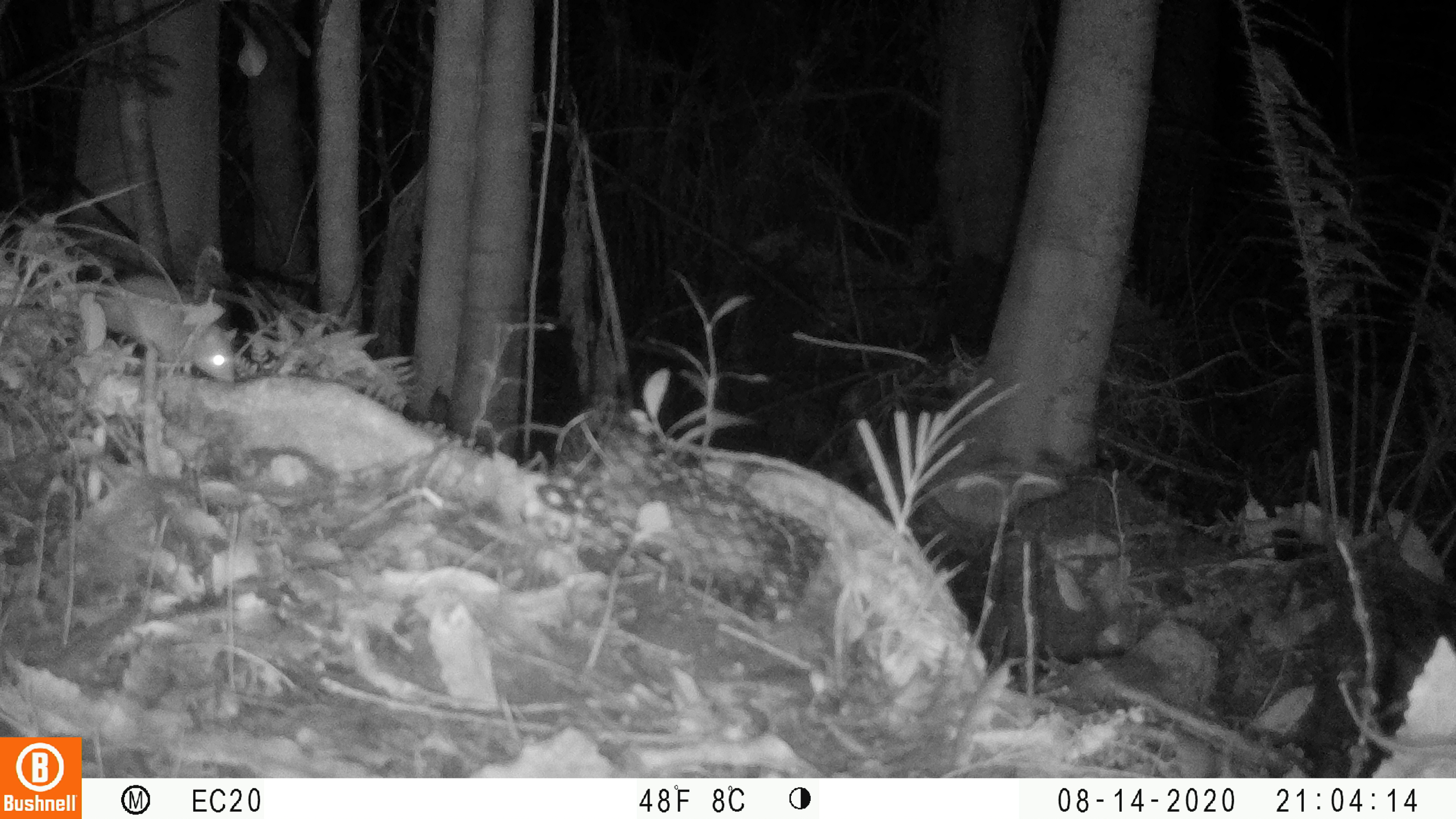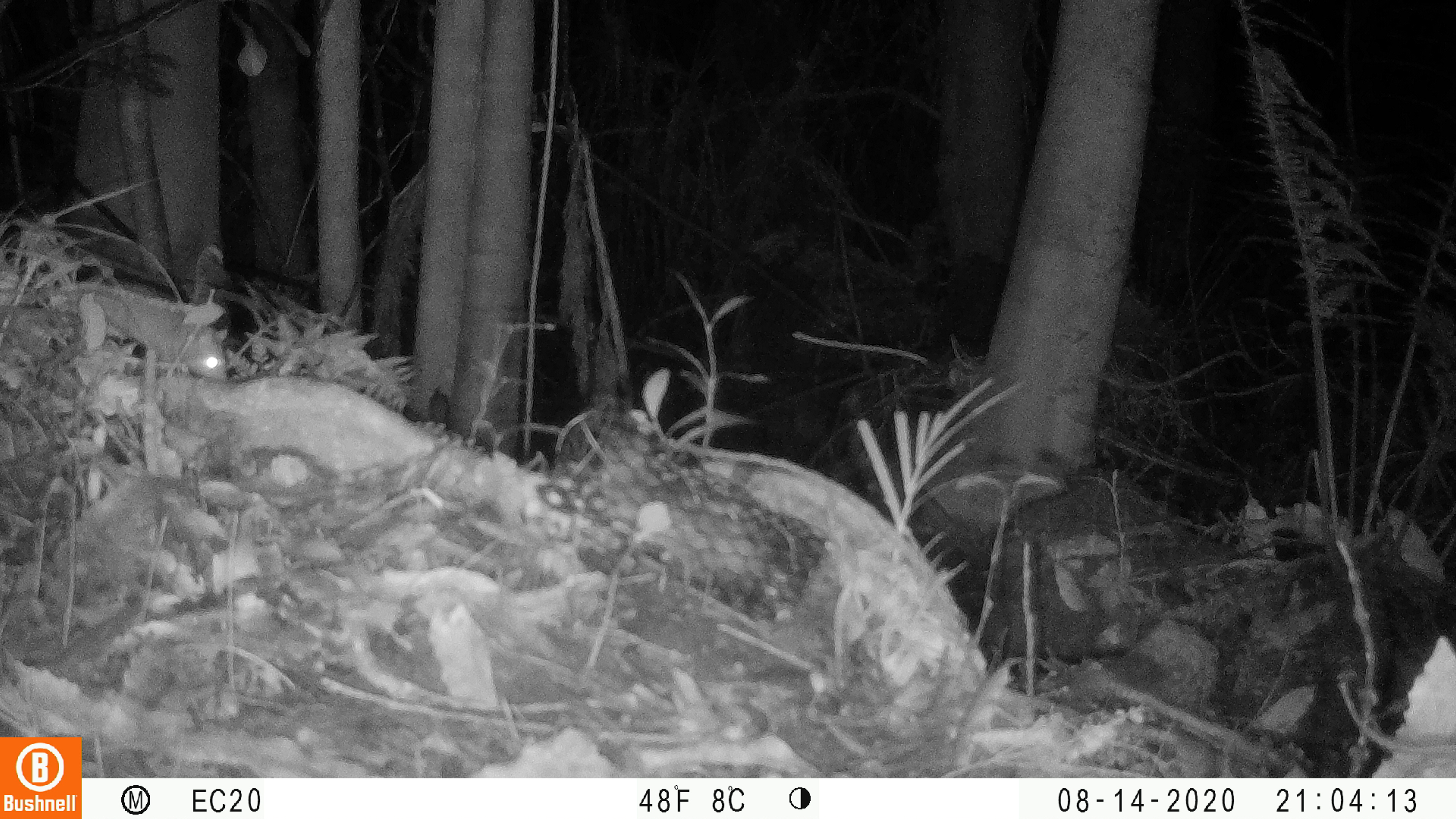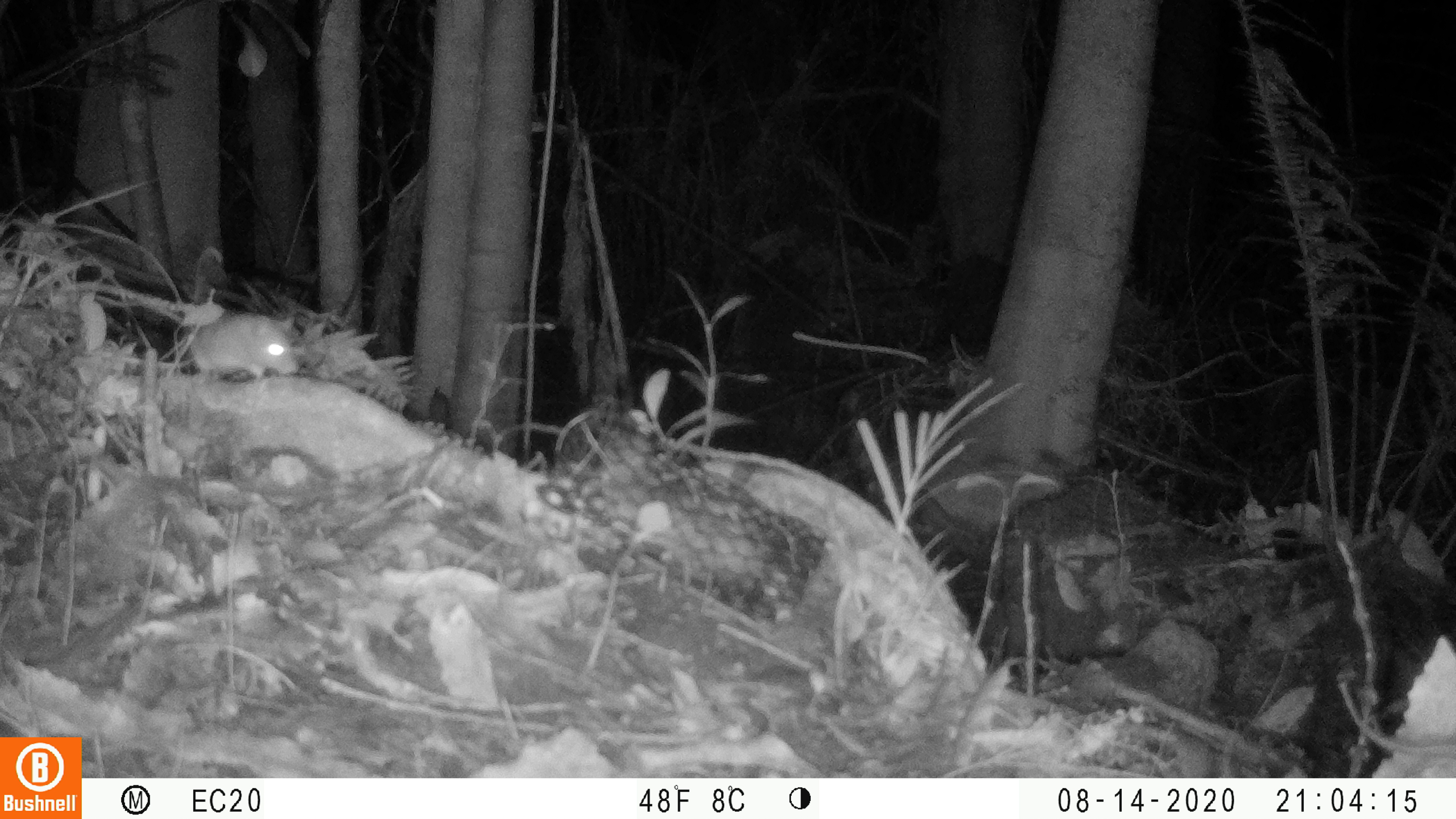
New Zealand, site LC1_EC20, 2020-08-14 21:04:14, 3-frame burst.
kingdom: Animalia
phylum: Chordata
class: Mammalia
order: Rodentia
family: Muridae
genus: Rattus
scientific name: Rattus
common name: rat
Rat (Rattus).